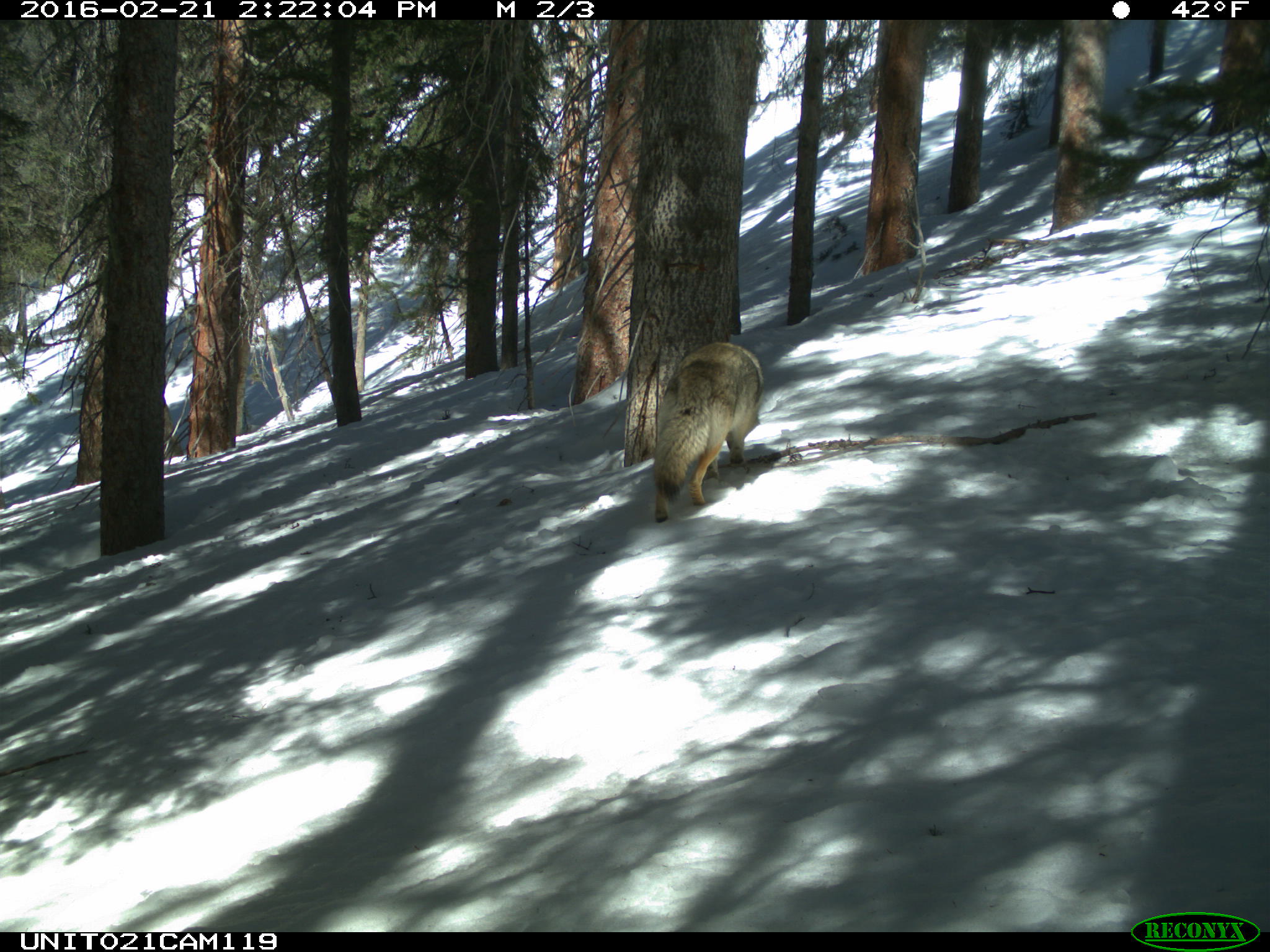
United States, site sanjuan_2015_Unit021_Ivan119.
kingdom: Animalia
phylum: Chordata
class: Mammalia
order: Carnivora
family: Canidae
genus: Canis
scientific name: Canis latrans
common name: coyote